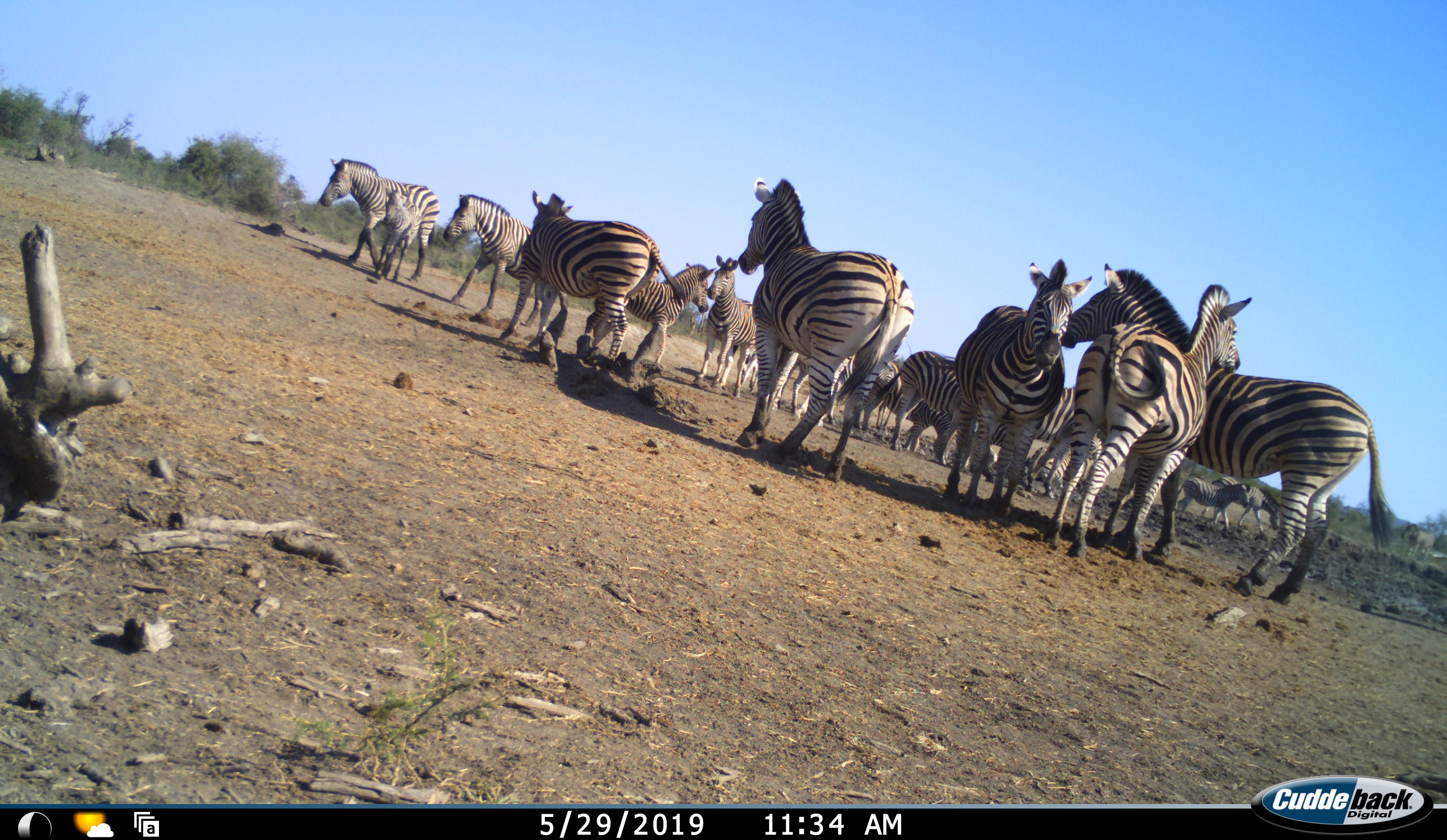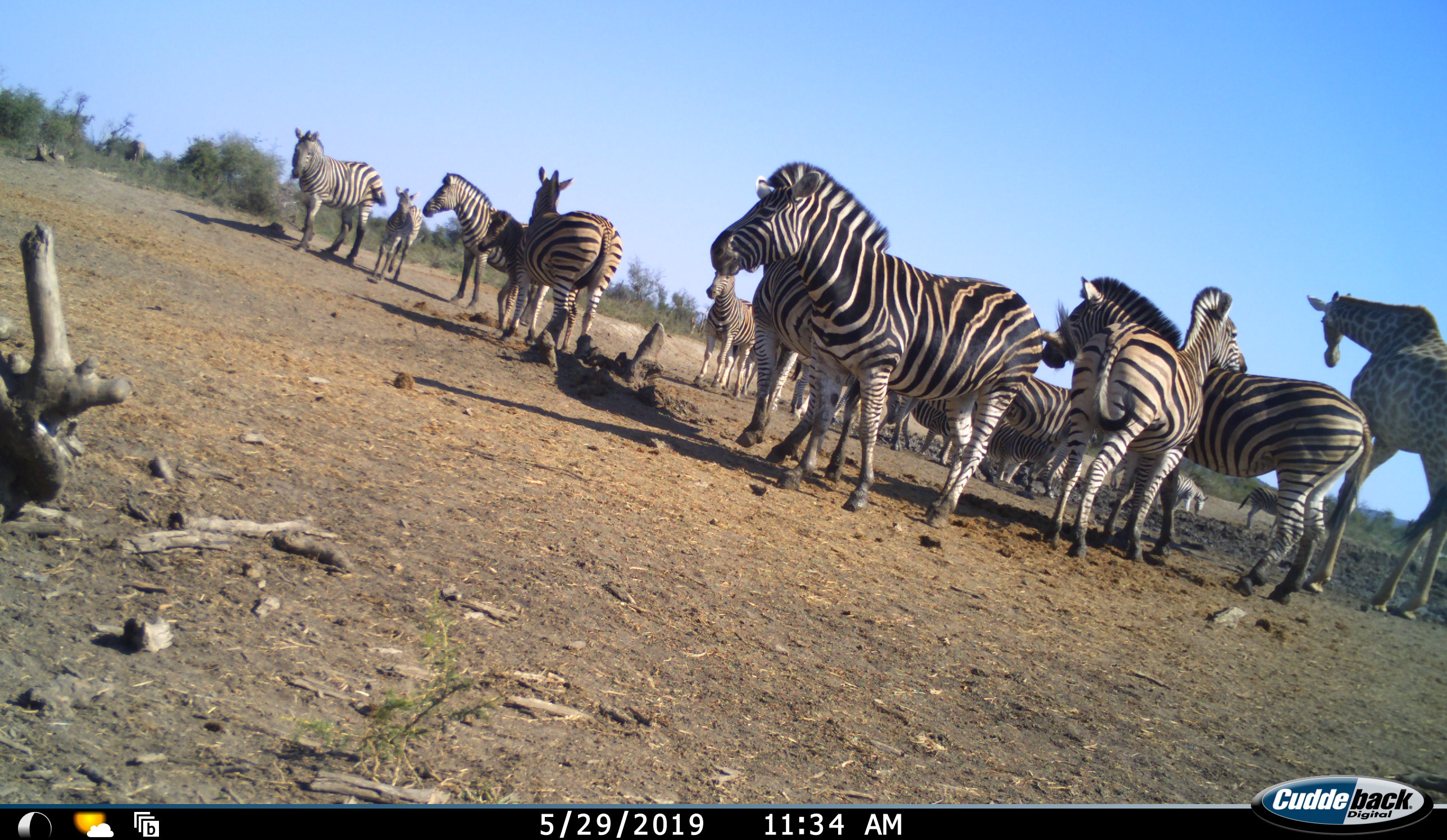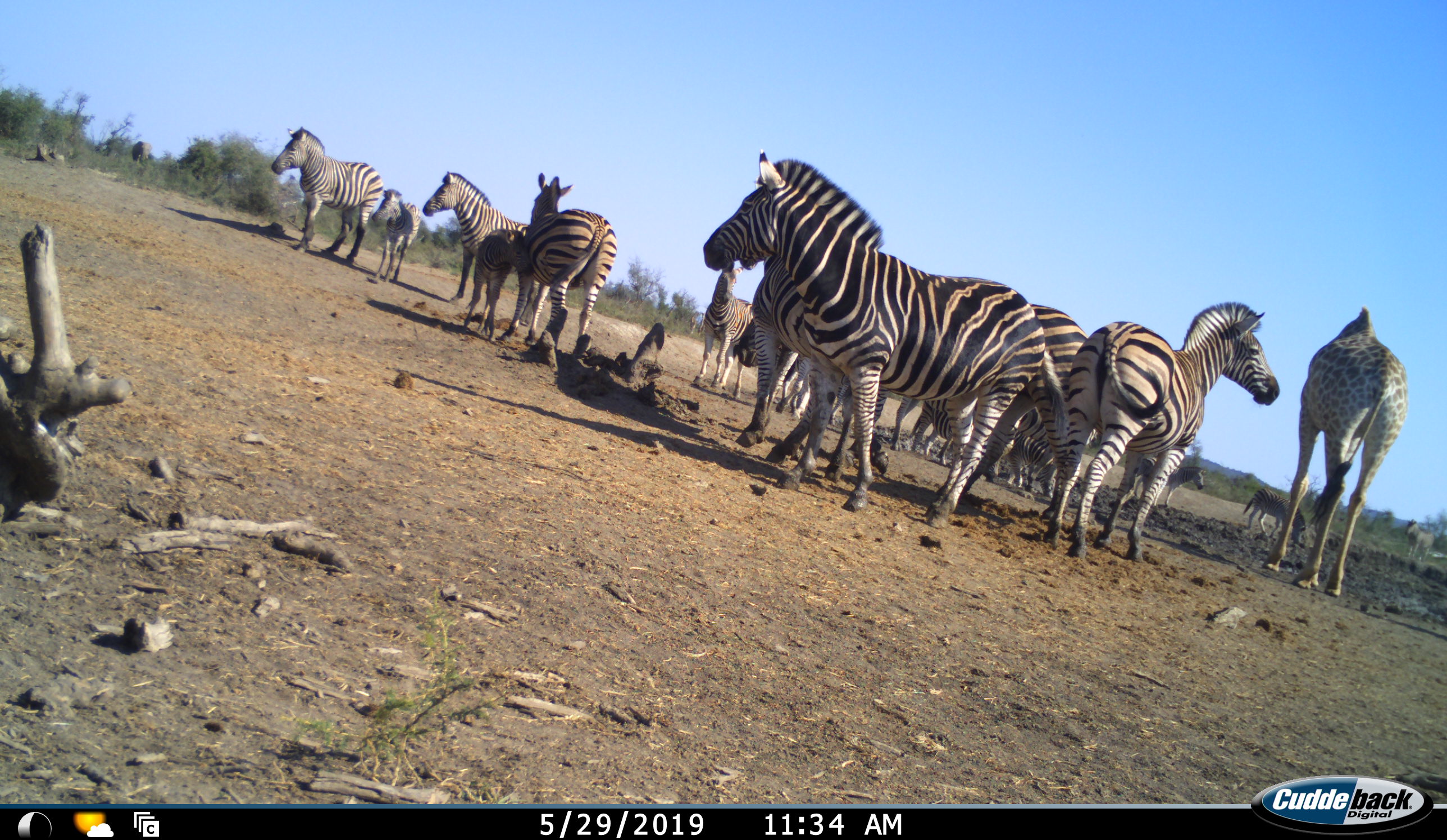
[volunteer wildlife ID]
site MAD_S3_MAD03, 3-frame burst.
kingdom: Animalia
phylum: Chordata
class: Mammalia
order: Perissodactyla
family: Equidae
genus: Equus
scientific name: Equus quagga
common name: plains zebra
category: zebraplains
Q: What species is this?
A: Zebraplains (plains zebra) (Equus quagga).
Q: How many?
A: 11-50.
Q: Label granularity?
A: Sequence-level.